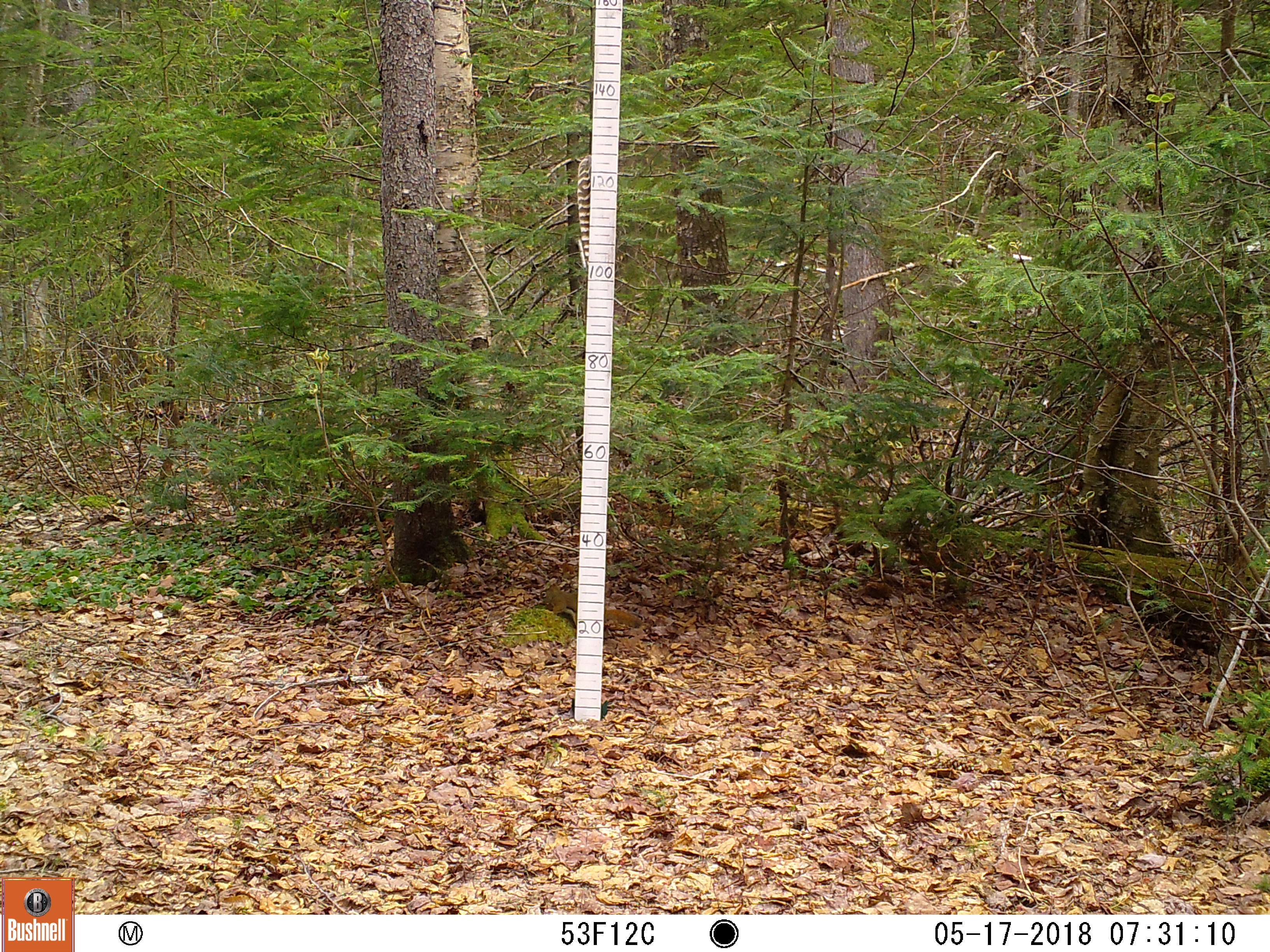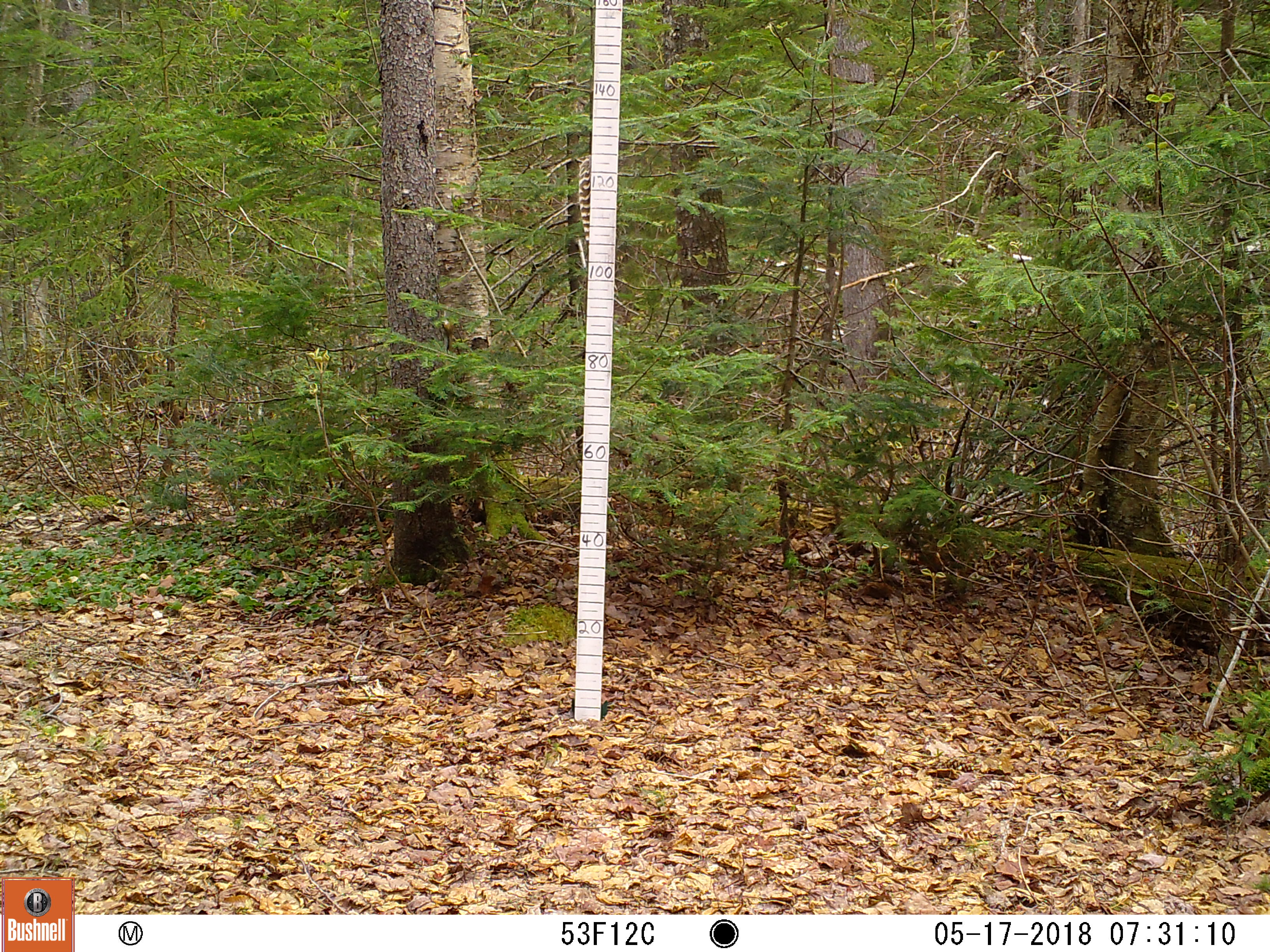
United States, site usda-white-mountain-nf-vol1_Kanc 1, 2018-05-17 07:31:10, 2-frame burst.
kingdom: Animalia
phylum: Chordata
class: Mammalia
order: Rodentia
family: Sciuridae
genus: Tamiasciurus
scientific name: Tamiasciurus hudsonicus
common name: red squirrel